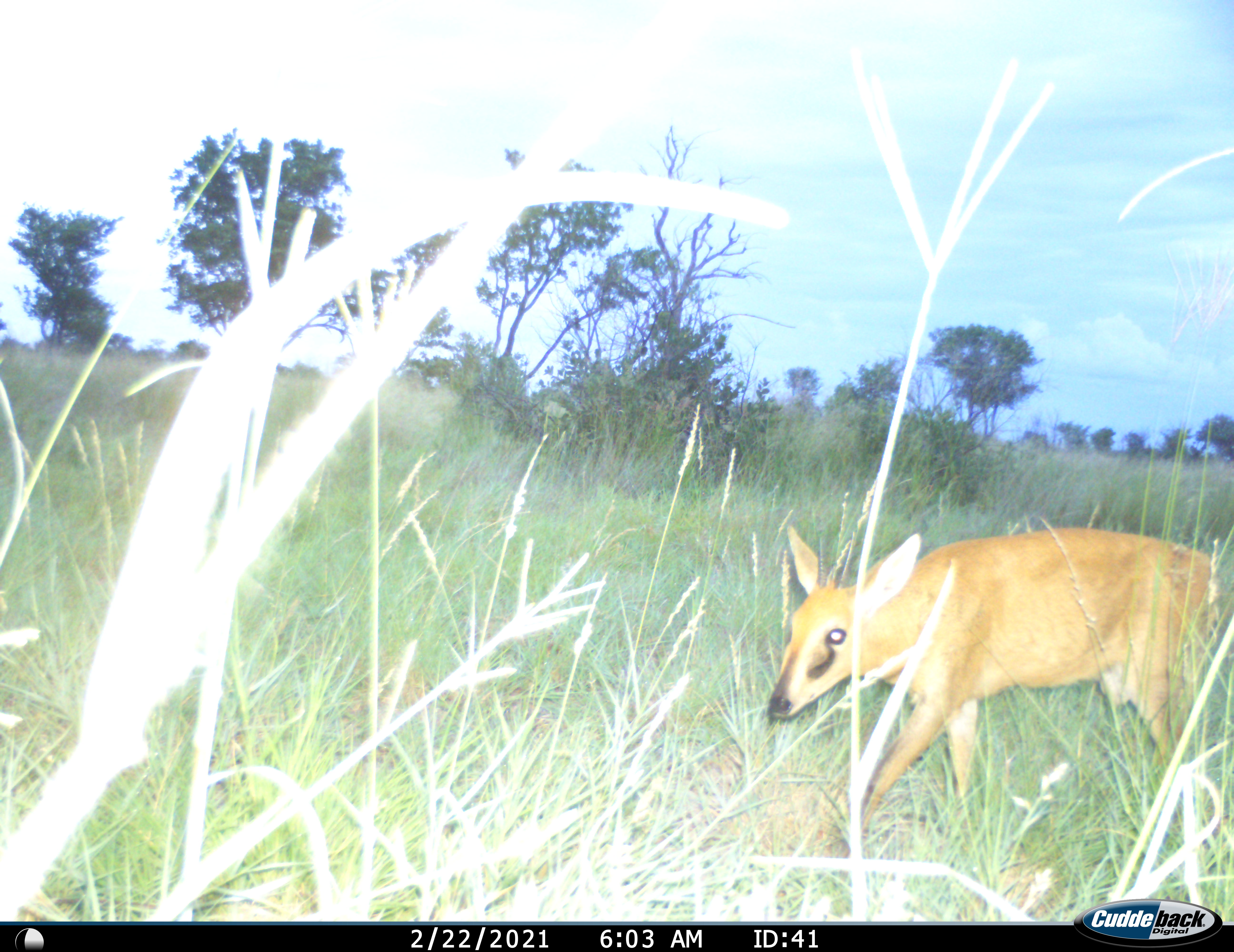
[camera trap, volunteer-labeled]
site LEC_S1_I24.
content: unidentified animal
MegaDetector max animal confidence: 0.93